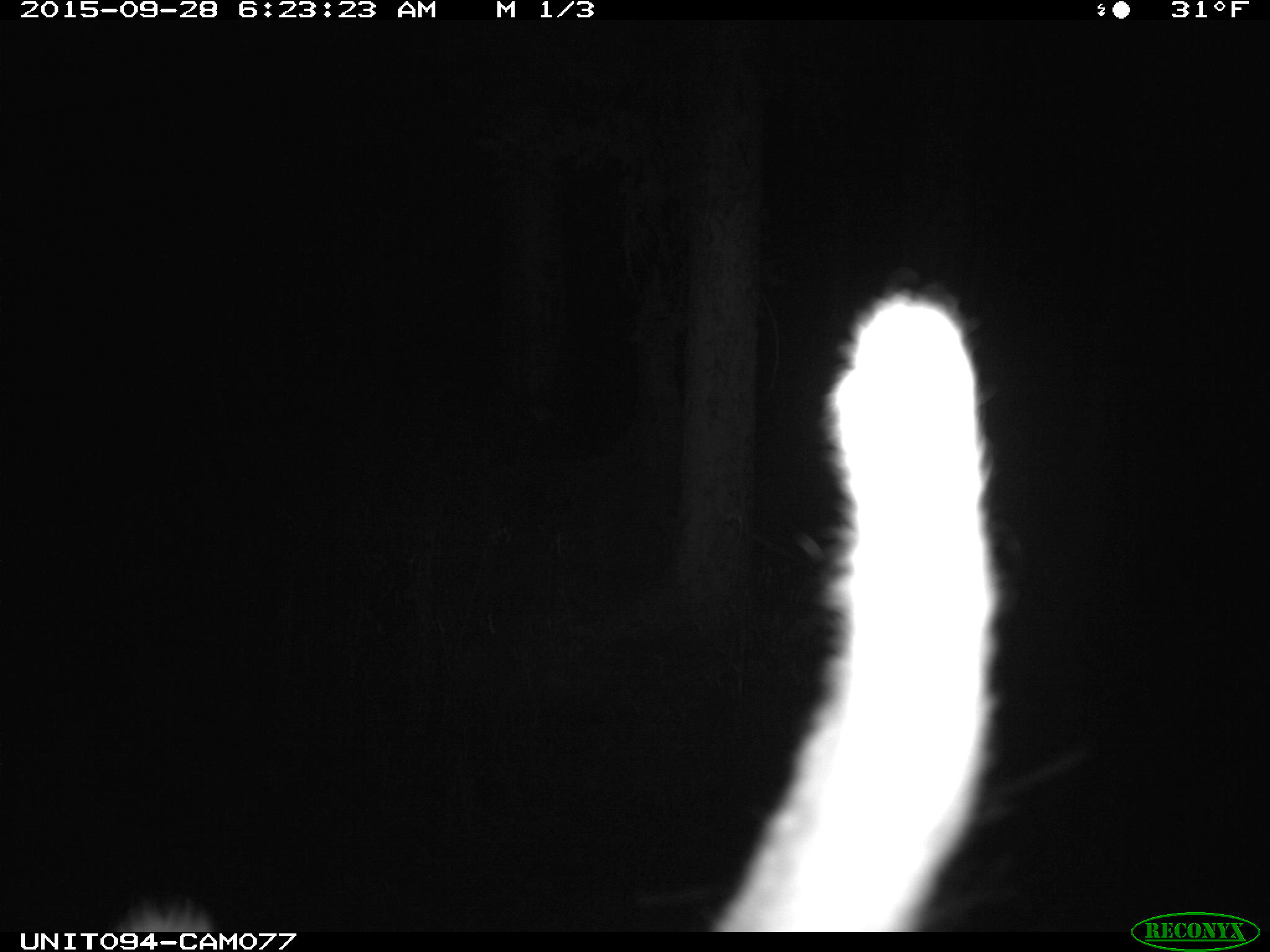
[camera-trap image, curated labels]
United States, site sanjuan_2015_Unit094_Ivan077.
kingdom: Animalia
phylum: Chordata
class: Mammalia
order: Artiodactyla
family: Cervidae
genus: Cervus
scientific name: Cervus elaphus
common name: red deer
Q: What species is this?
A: Cervus elaphus (red deer).